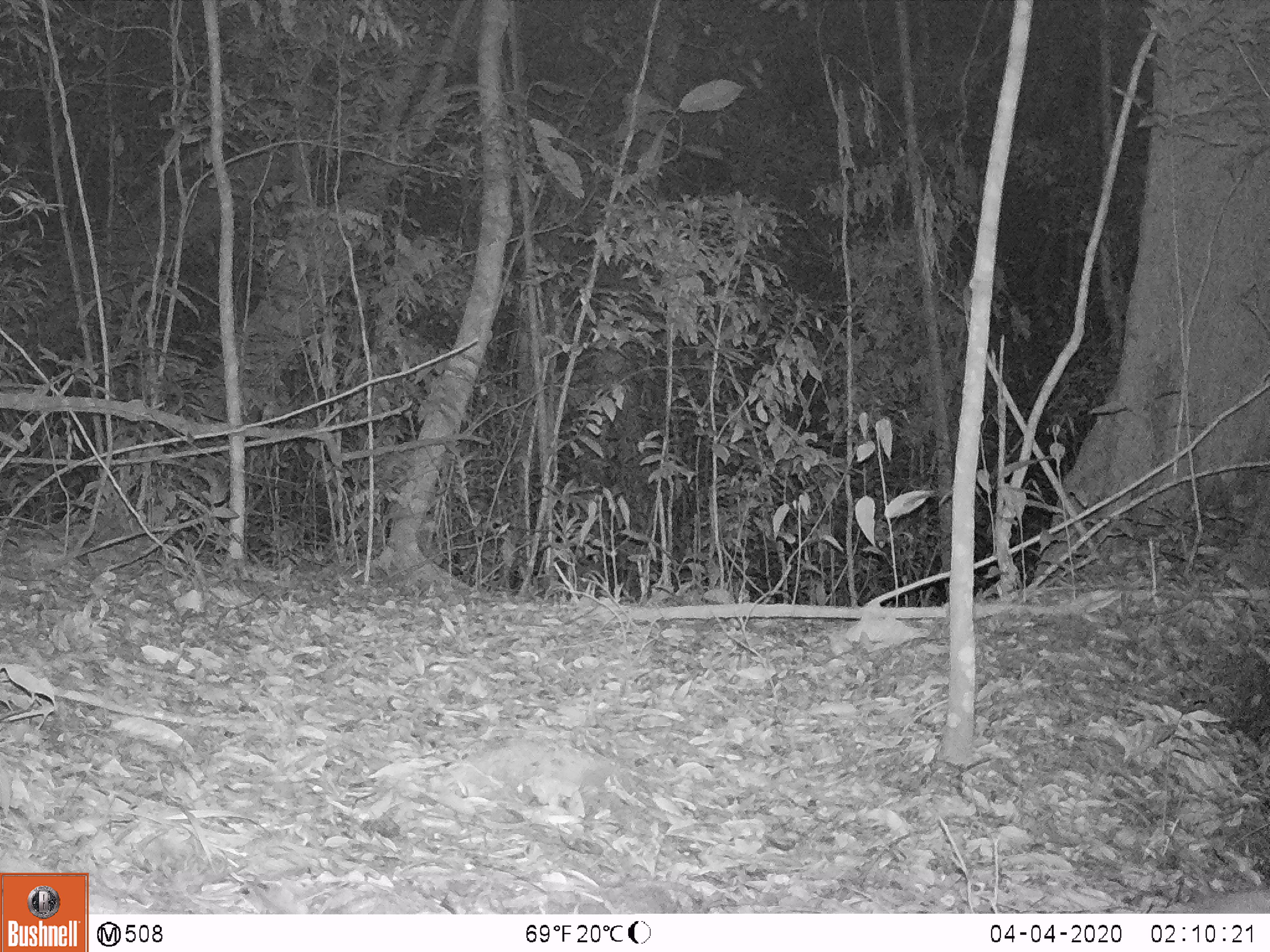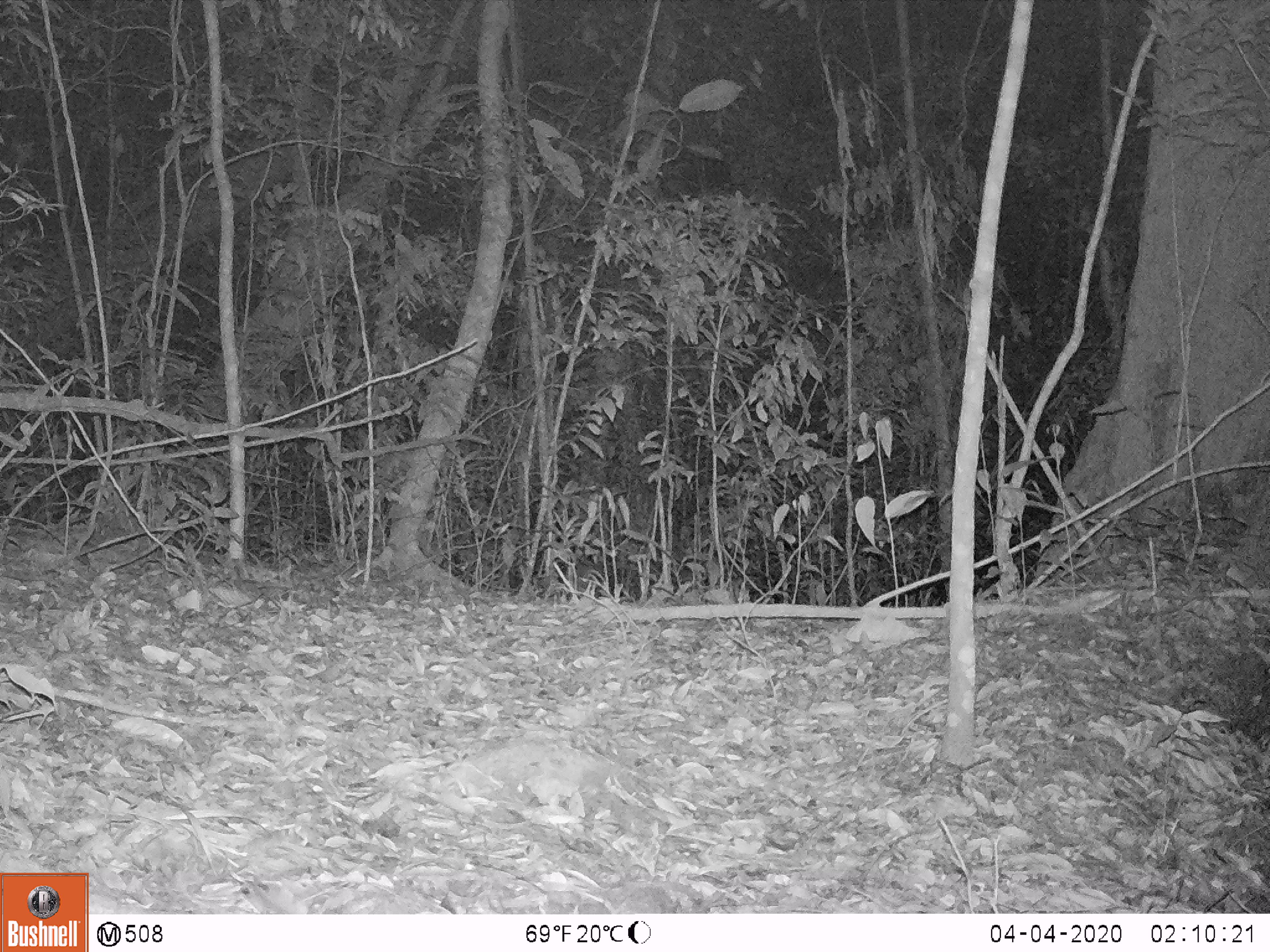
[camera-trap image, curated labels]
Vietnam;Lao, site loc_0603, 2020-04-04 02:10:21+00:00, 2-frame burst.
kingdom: Animalia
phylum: Chordata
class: Mammalia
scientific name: Mammalia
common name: mammal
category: unidentified small mammal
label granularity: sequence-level